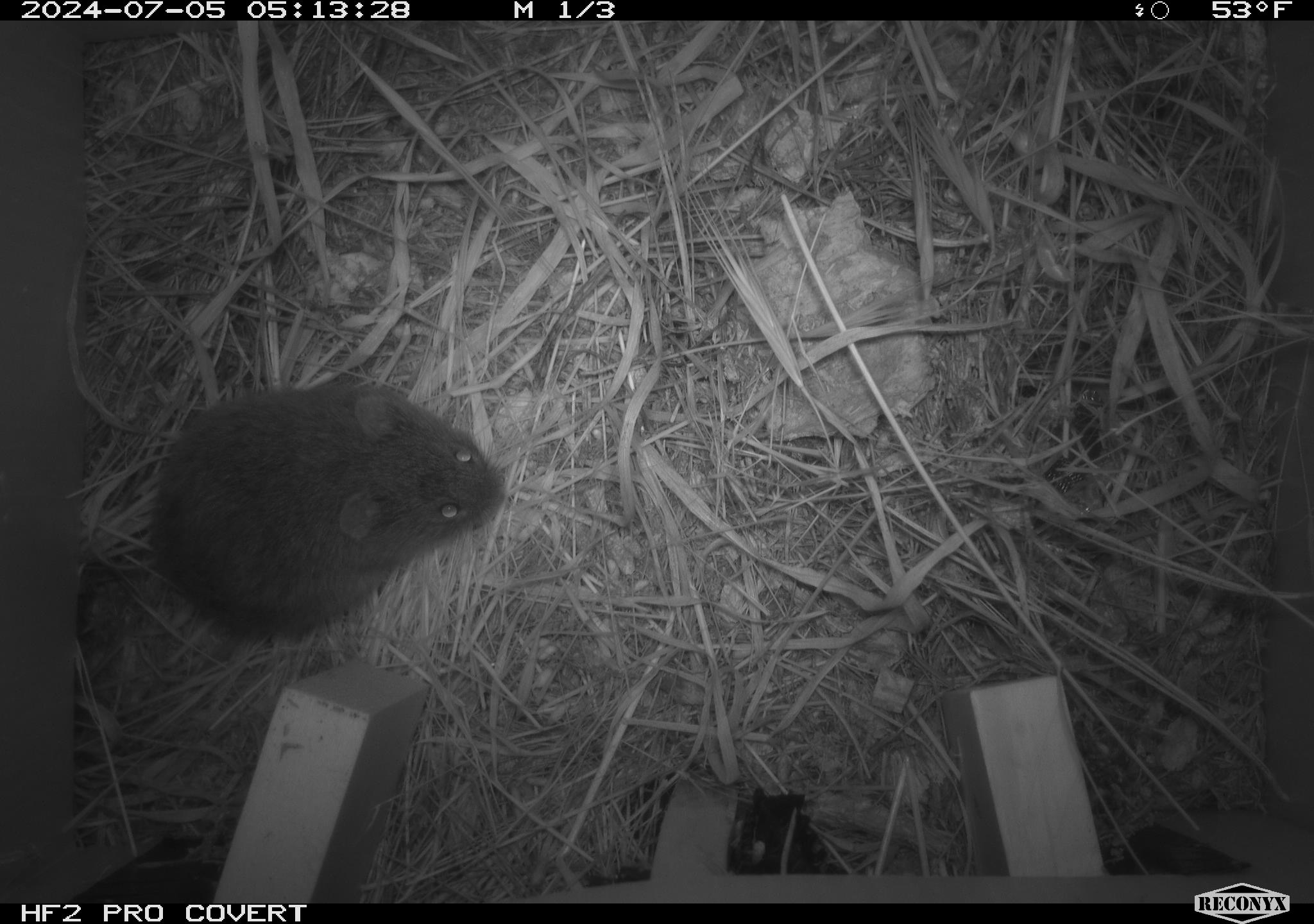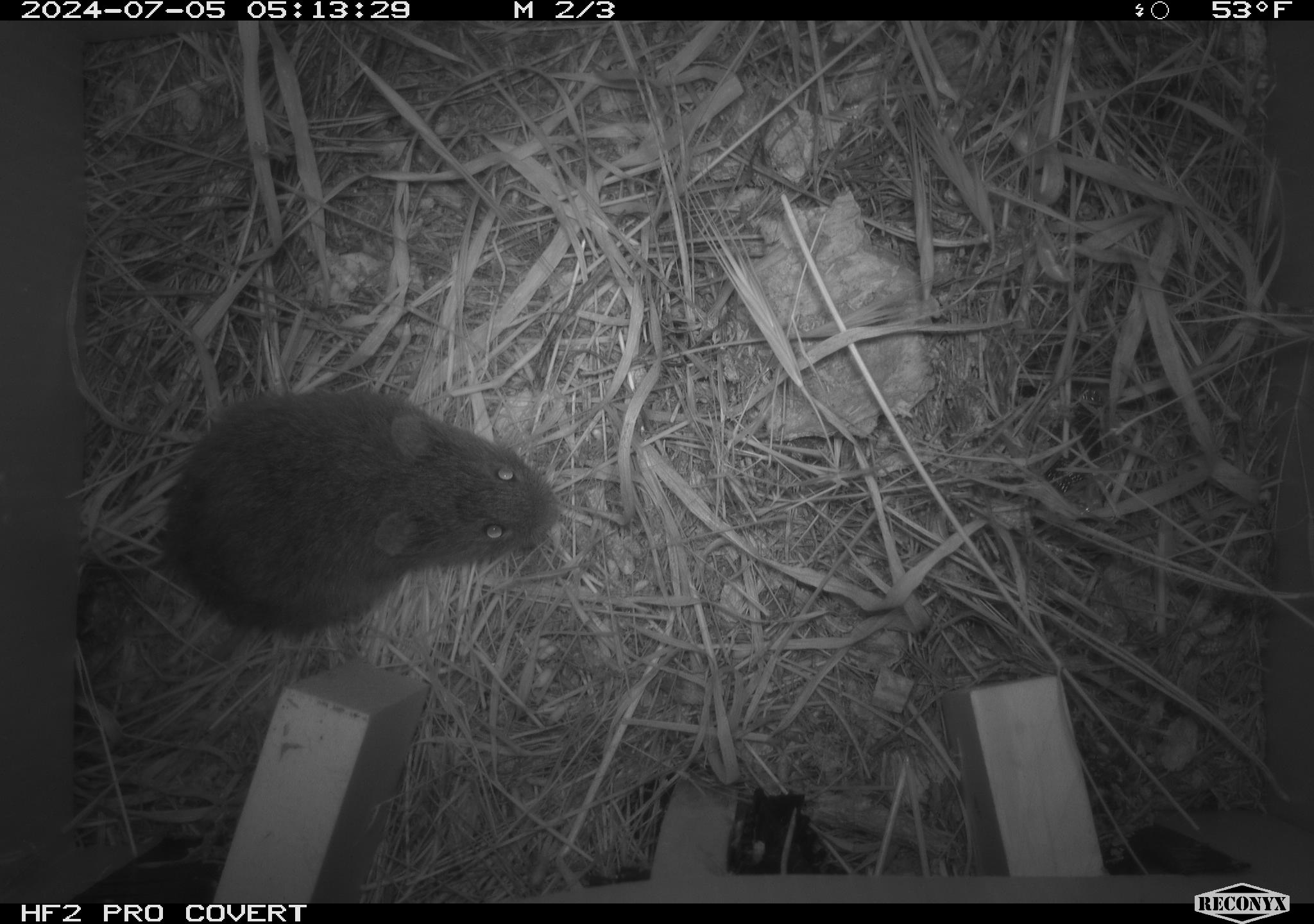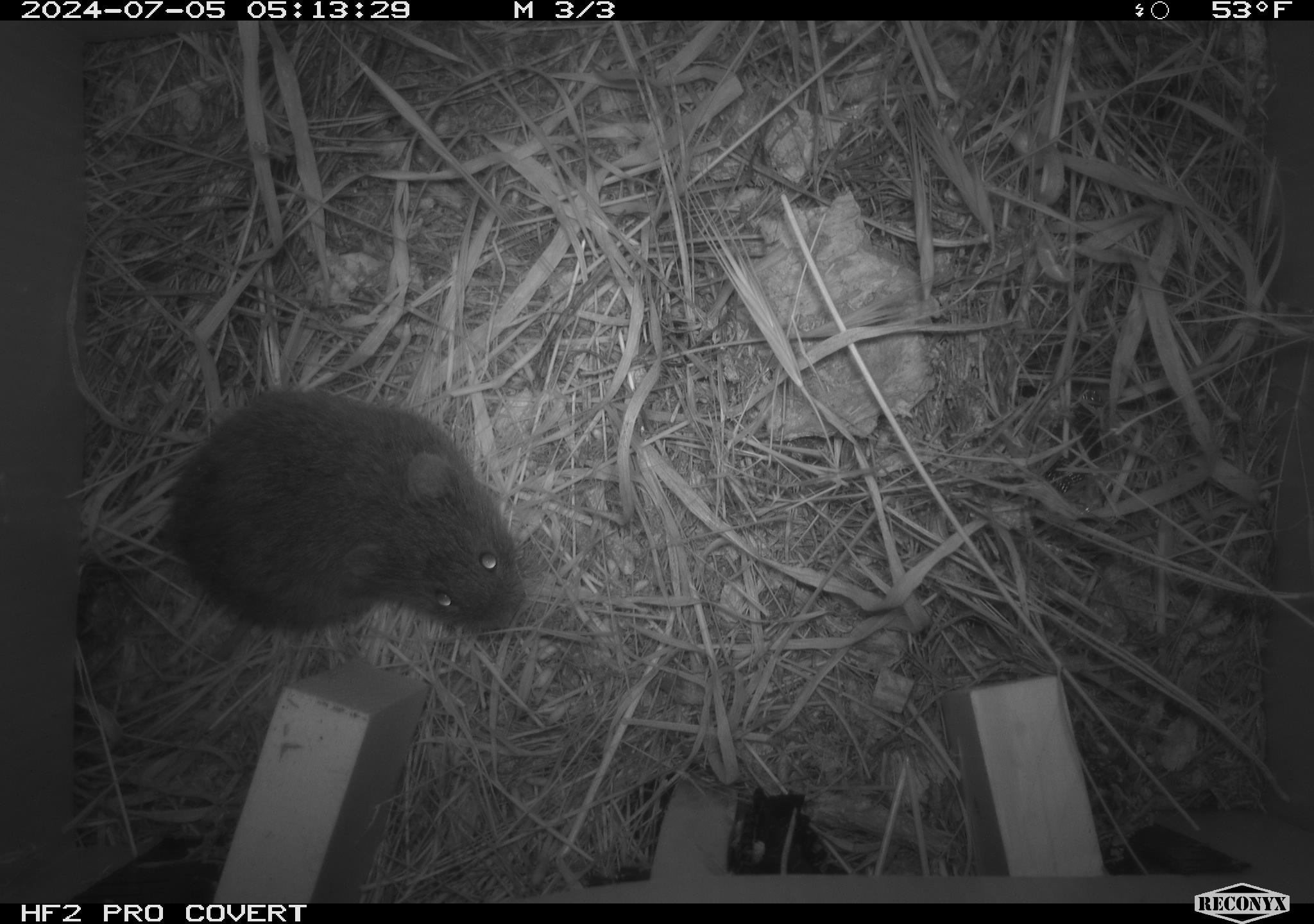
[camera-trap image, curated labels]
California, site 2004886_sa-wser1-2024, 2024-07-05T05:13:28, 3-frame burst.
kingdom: Animalia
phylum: Chordata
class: Mammalia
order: Rodentia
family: Cricetidae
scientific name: Arvicolinae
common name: voles, lemmings, and muskrats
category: arvicolinae subfamily